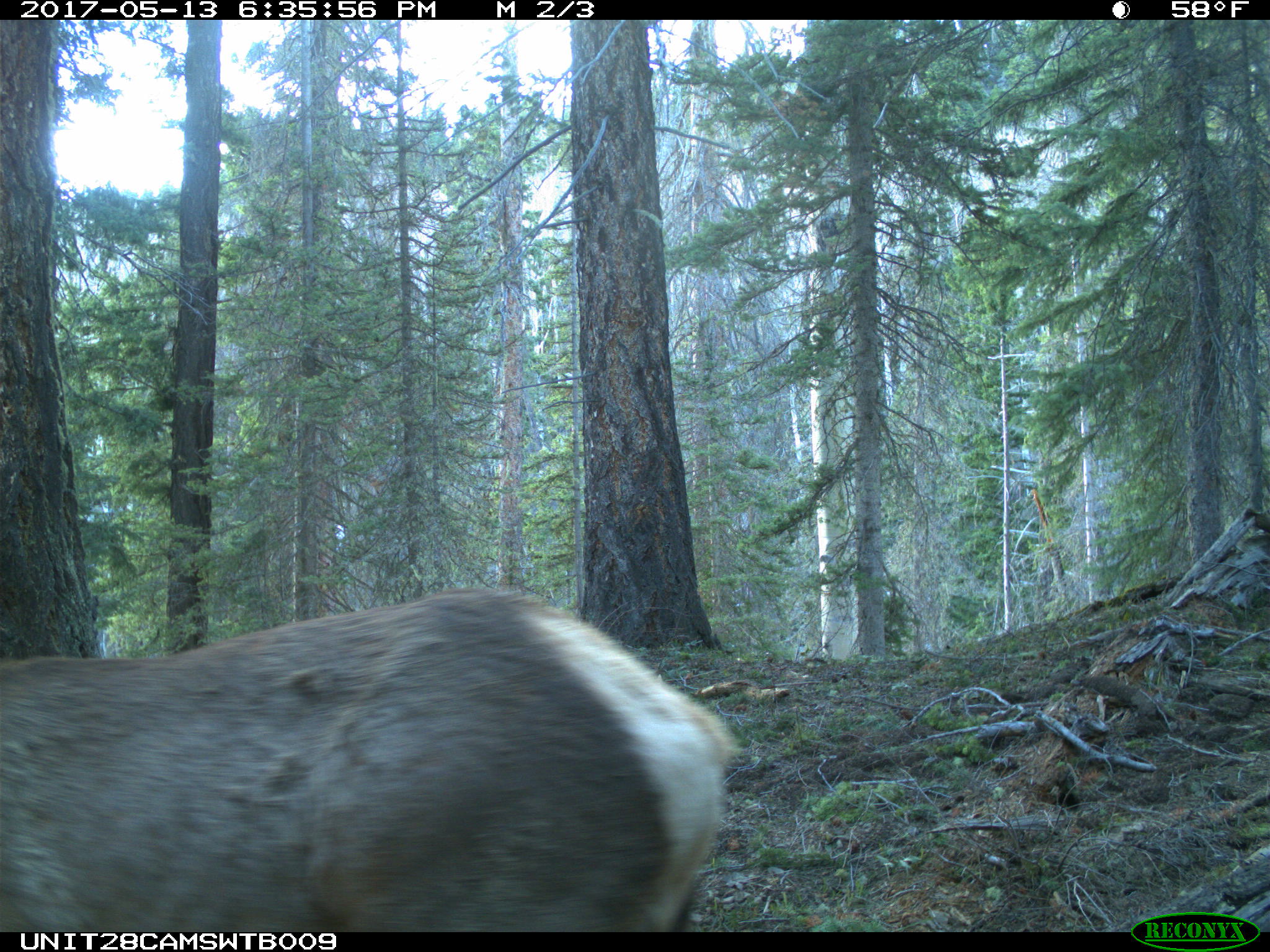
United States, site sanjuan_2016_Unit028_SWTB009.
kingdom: Animalia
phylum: Chordata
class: Mammalia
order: Artiodactyla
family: Cervidae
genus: Cervus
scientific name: Cervus elaphus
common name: red deer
Cervus elaphus (red deer).